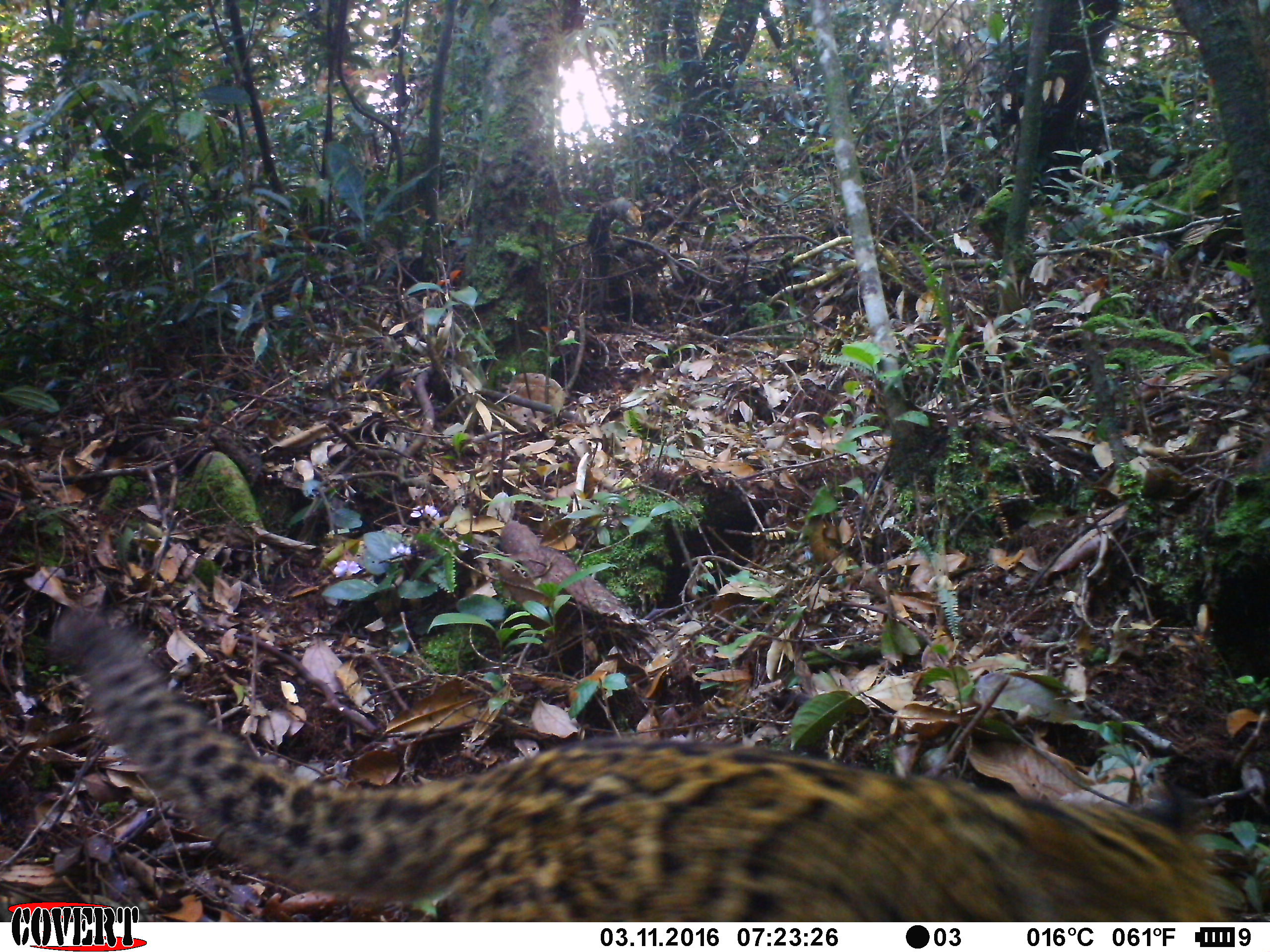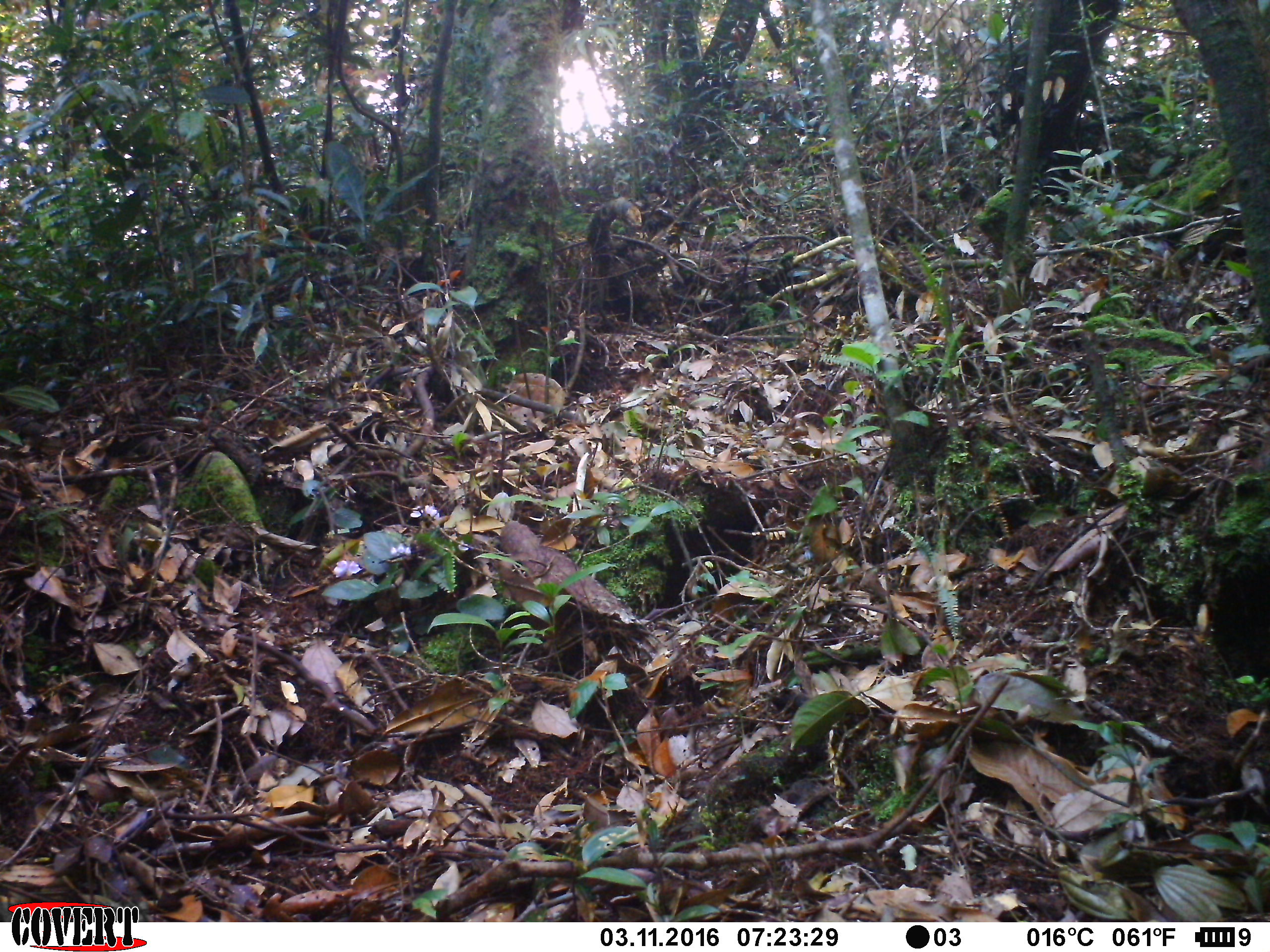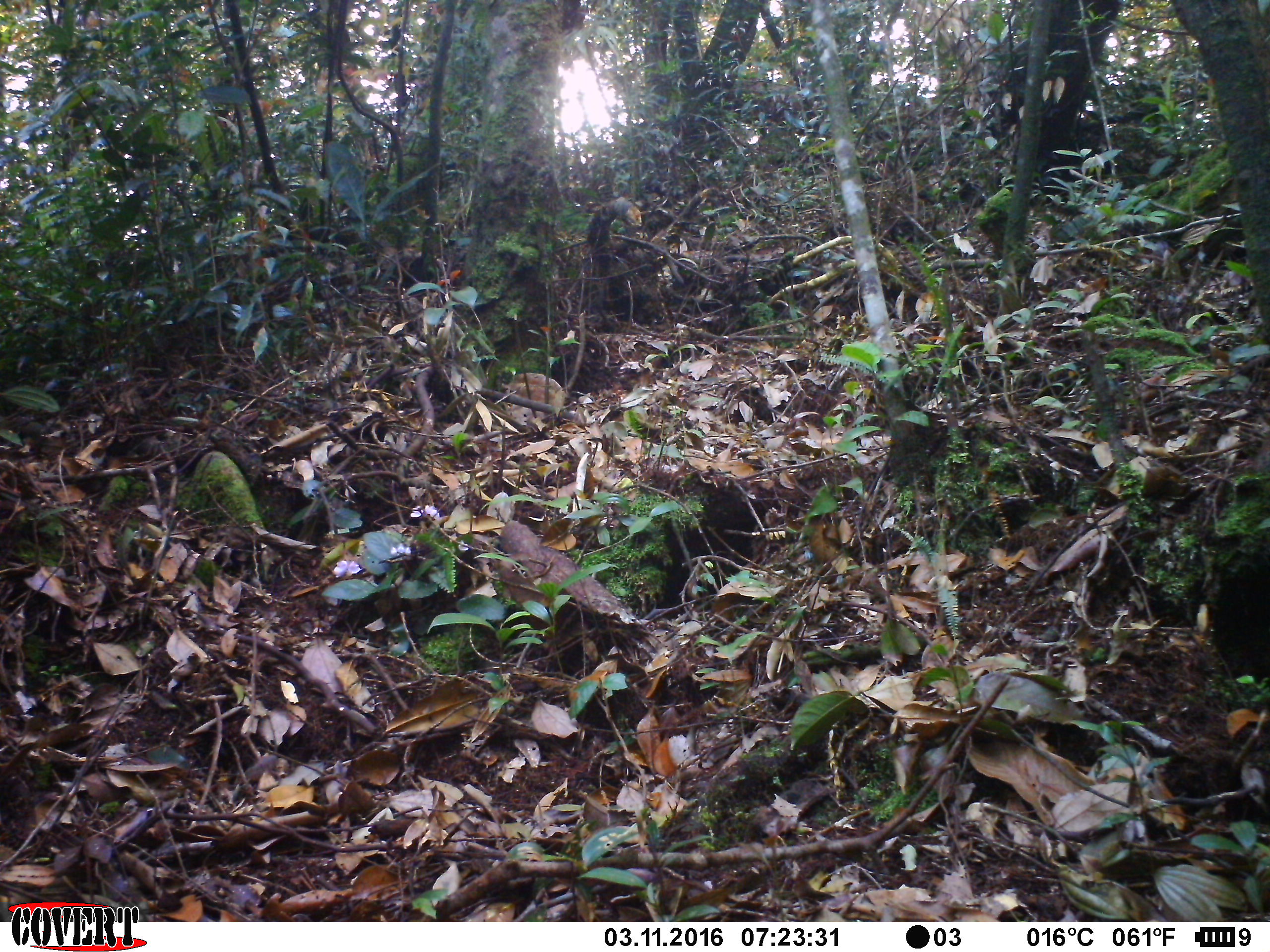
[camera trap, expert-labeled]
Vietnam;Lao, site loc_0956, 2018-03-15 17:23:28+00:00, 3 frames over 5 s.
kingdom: Animalia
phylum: Chordata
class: Mammalia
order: Carnivora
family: Felidae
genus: Pardofelis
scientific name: Pardofelis marmorata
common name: marbled cat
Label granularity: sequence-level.